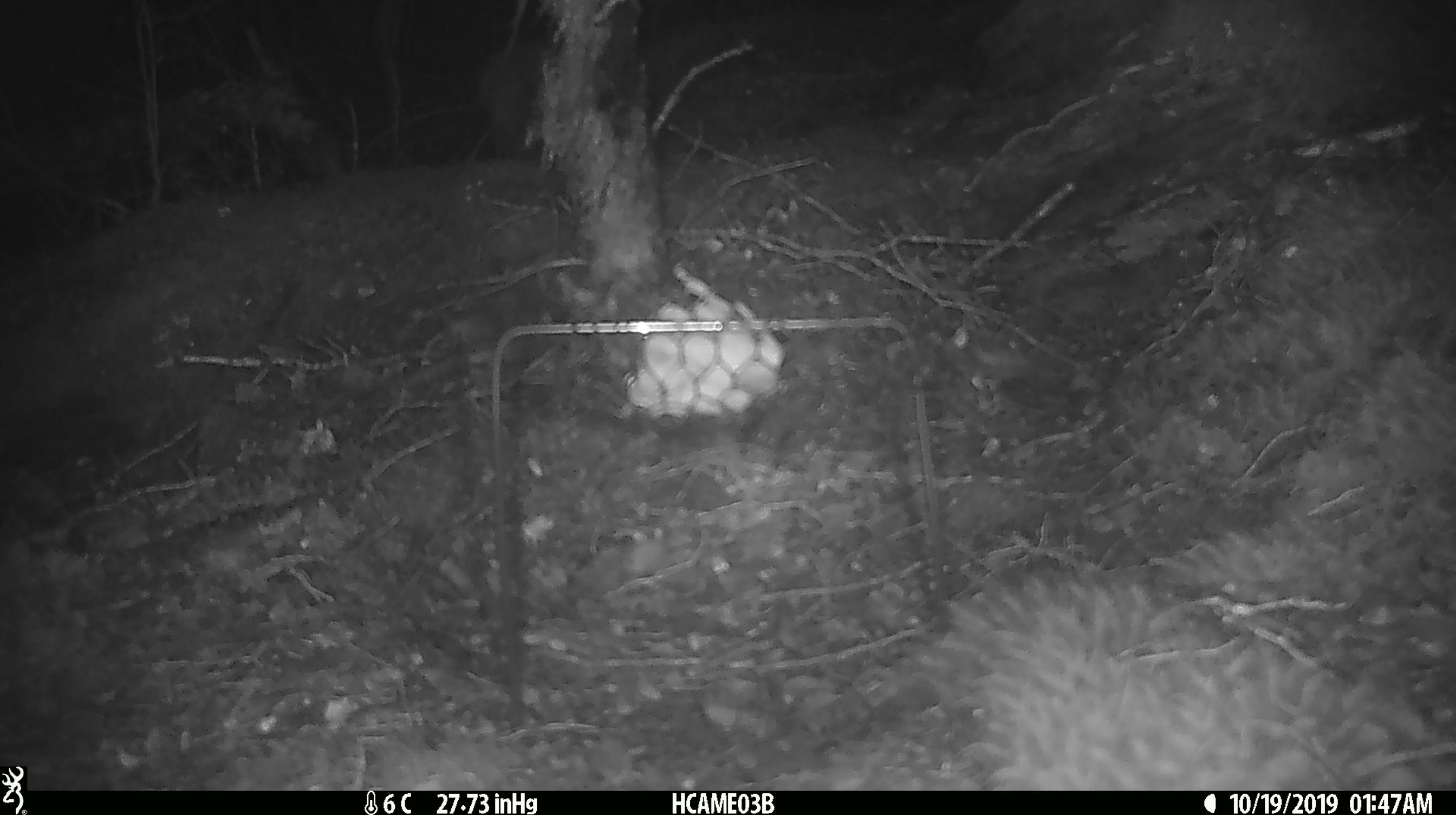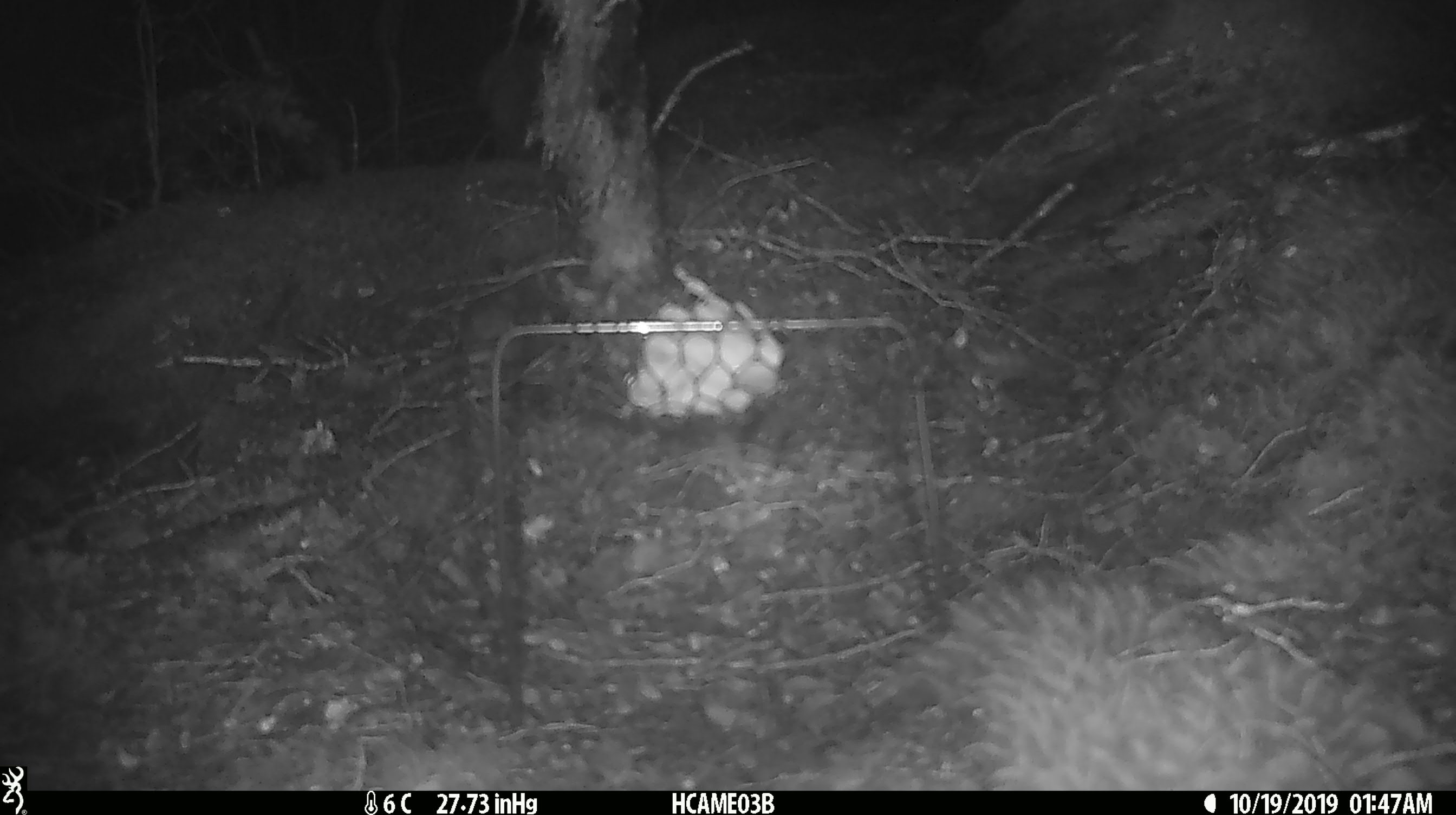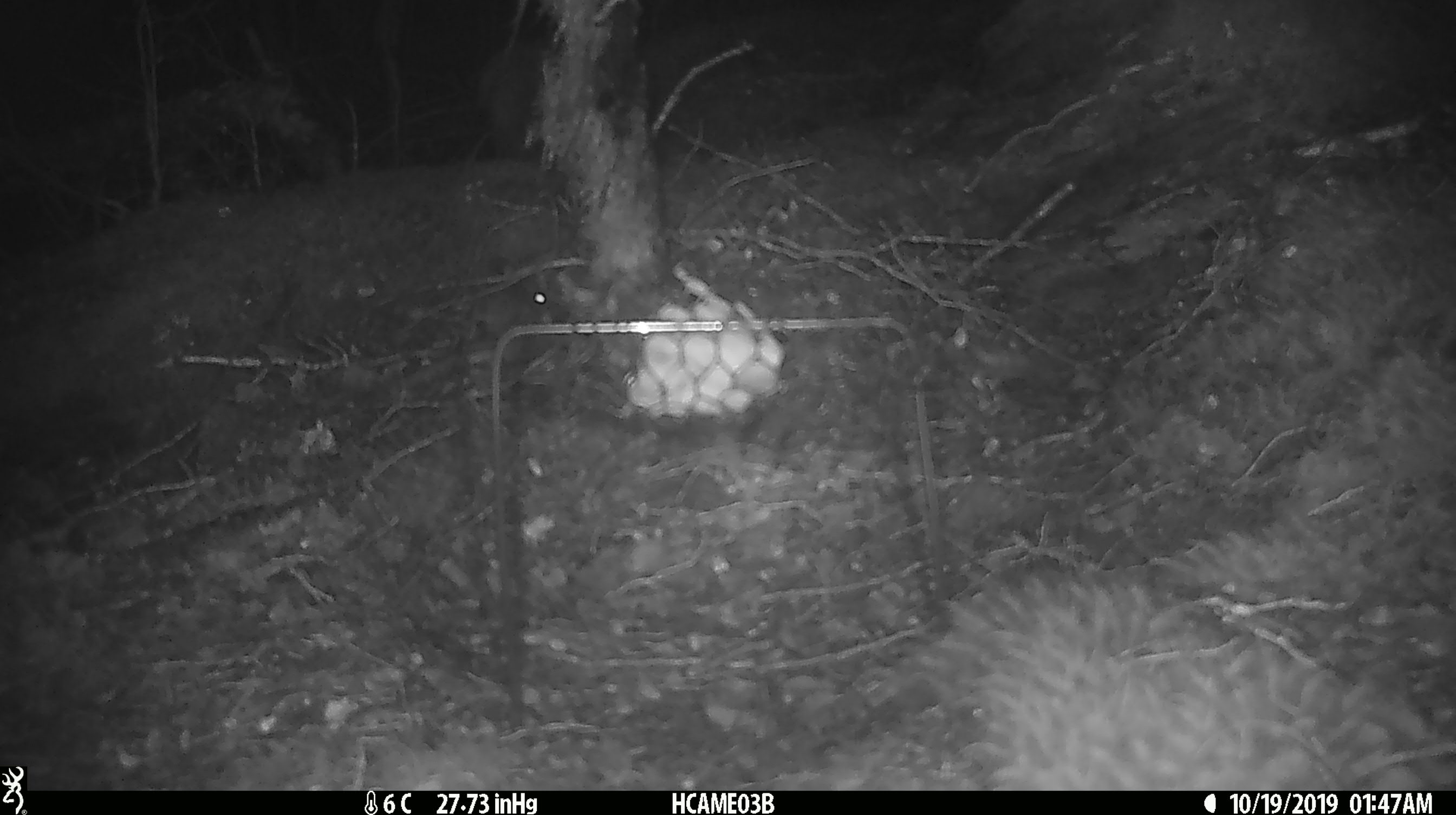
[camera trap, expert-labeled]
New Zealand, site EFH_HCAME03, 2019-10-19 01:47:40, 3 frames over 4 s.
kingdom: Animalia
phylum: Chordata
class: Mammalia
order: Rodentia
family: Muridae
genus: Mus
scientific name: Mus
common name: mouse